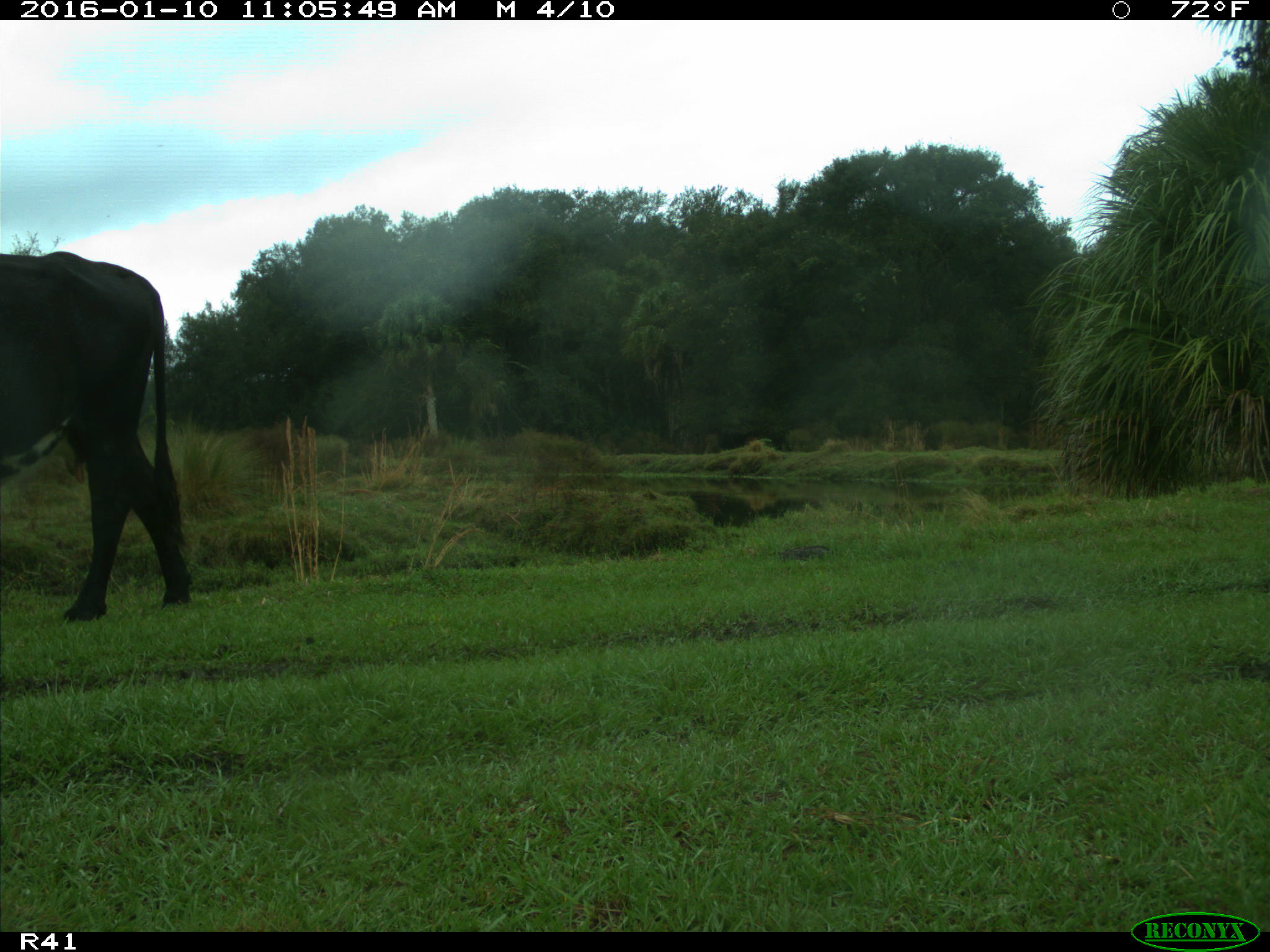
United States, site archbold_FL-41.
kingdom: Animalia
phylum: Chordata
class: Mammalia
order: Artiodactyla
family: Bovidae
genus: Bos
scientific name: Bos taurus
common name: domestic cow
Bos taurus (domestic cow).